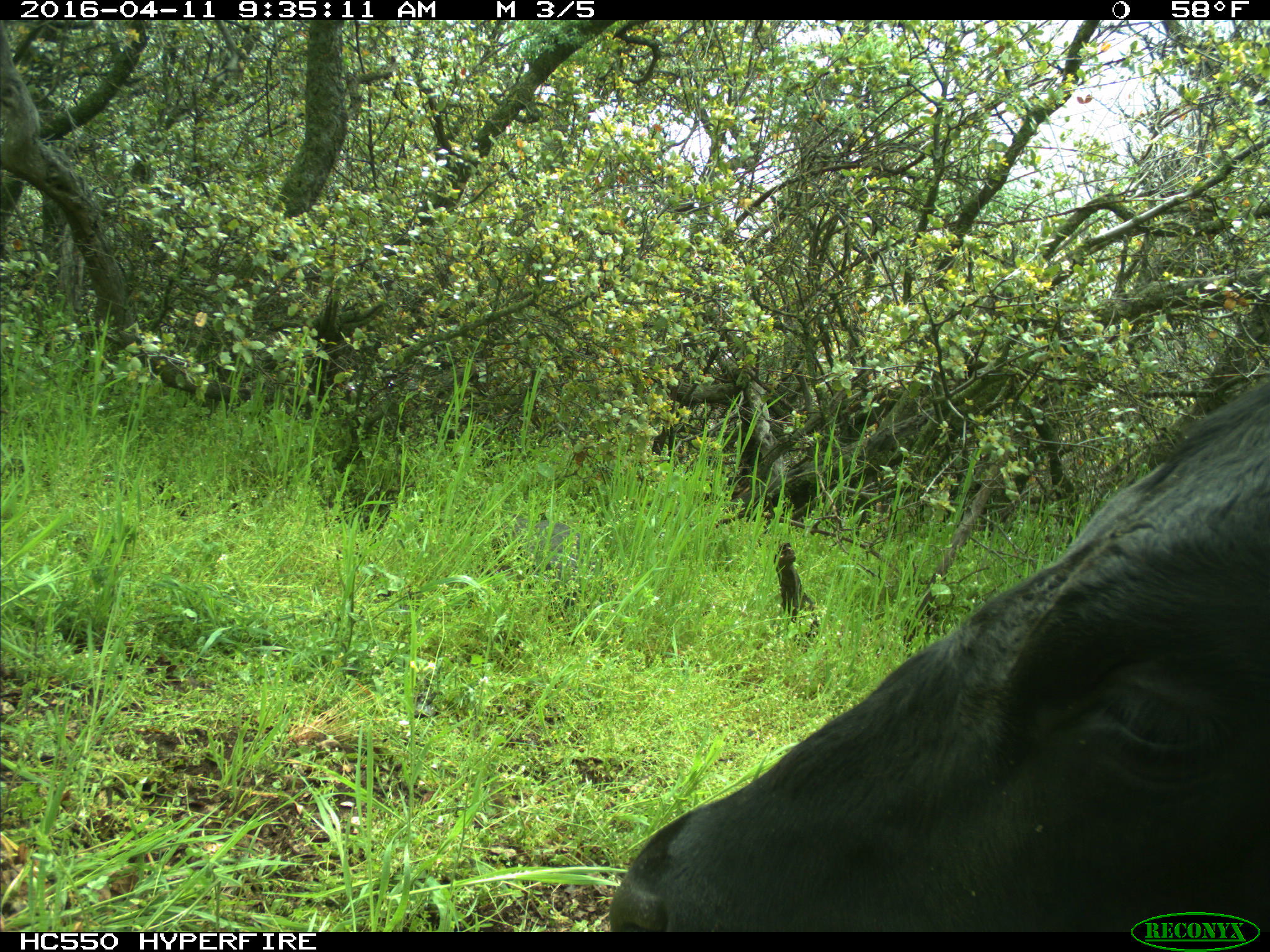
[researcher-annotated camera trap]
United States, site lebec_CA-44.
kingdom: Animalia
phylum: Chordata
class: Mammalia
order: Artiodactyla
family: Bovidae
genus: Bos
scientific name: Bos taurus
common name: domestic cow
Bos taurus (domestic cow).